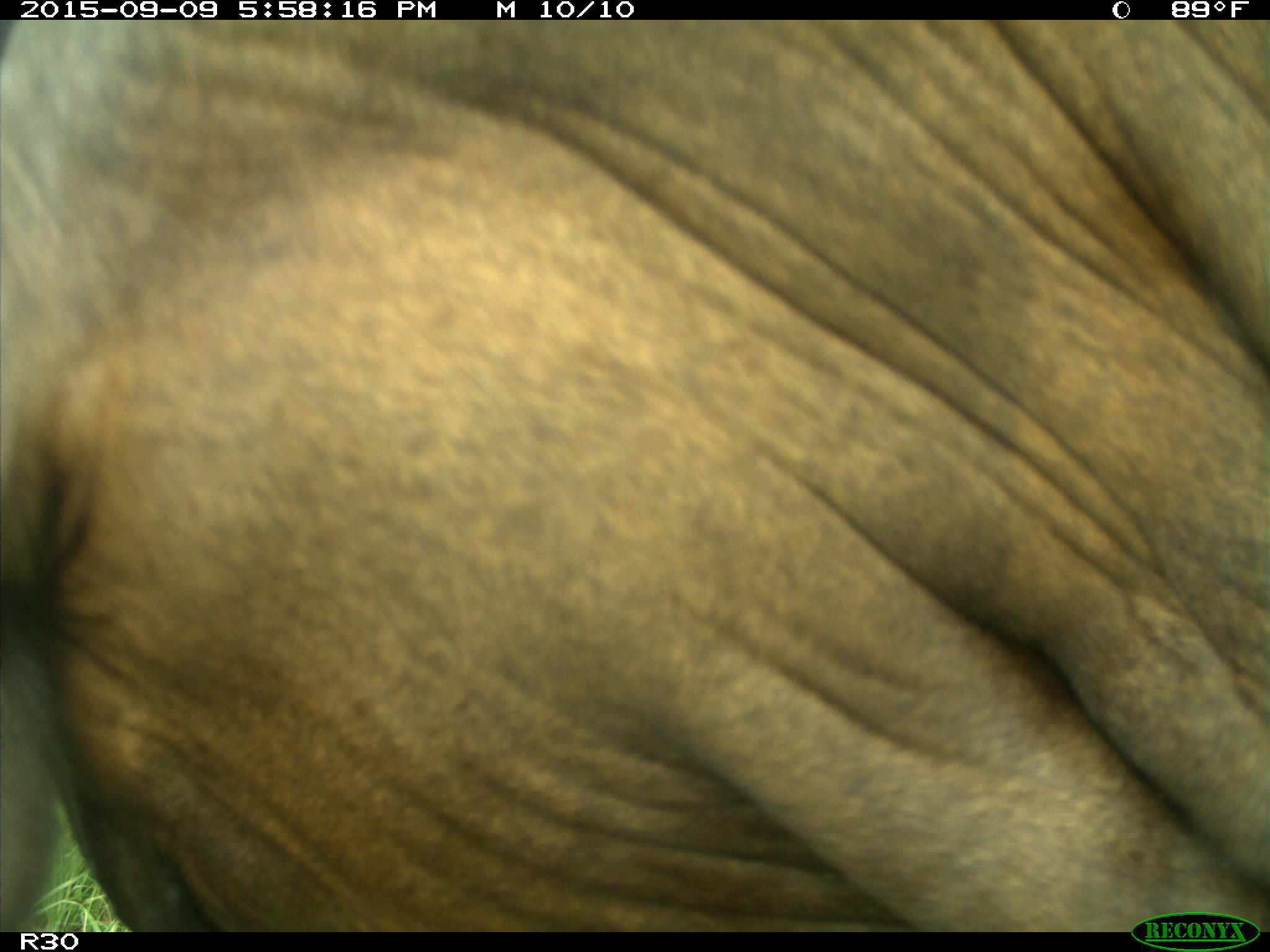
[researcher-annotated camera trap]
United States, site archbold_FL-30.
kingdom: Animalia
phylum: Chordata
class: Mammalia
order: Artiodactyla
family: Bovidae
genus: Bos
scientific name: Bos taurus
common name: domestic cow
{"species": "Bos taurus (domestic cow)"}